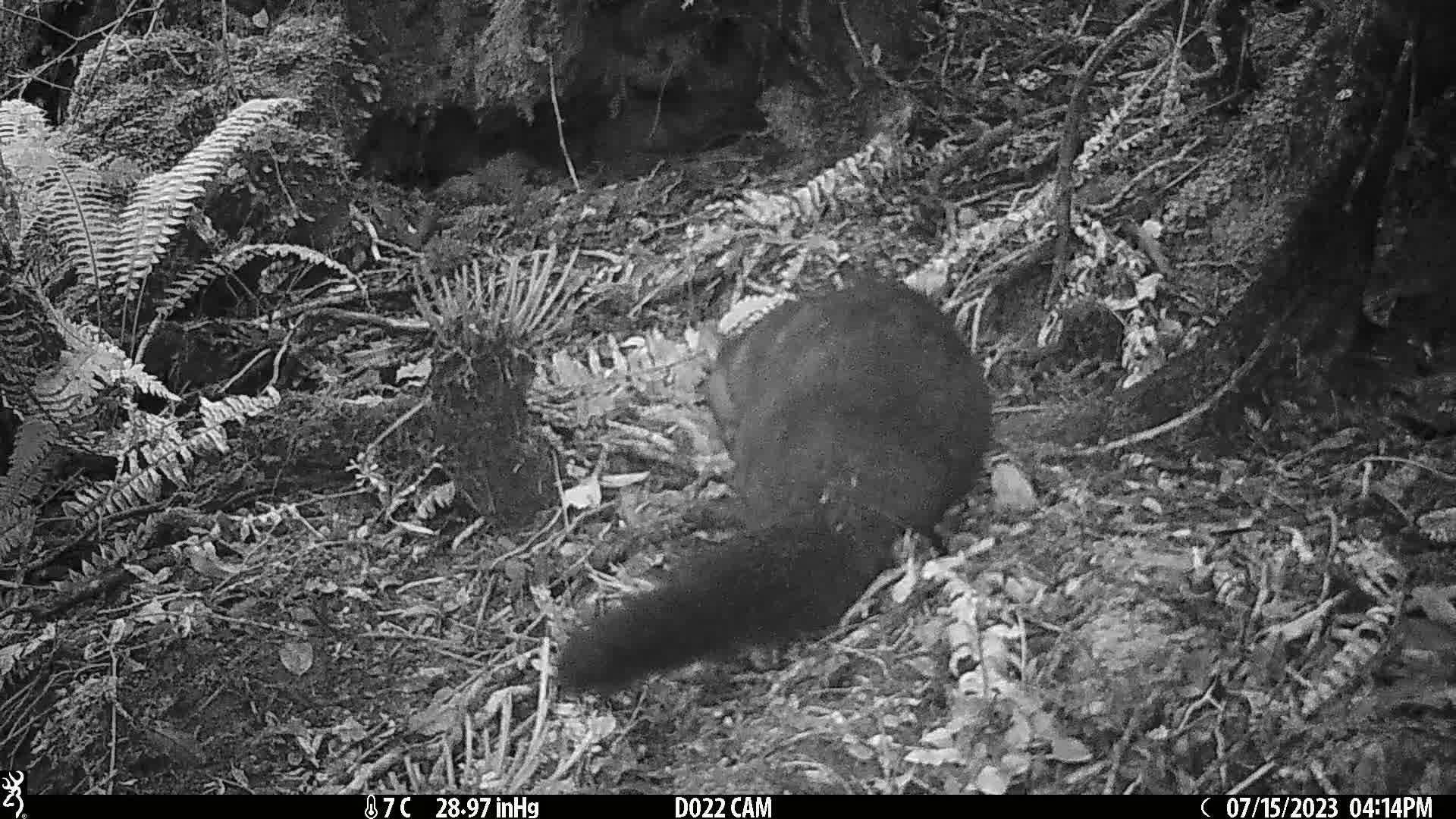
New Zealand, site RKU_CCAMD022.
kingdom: Animalia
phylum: Chordata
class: Mammalia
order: Diprotodontia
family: Phalangeridae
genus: Trichosurus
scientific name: Trichosurus vulpecula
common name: common brushtail possum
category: possum